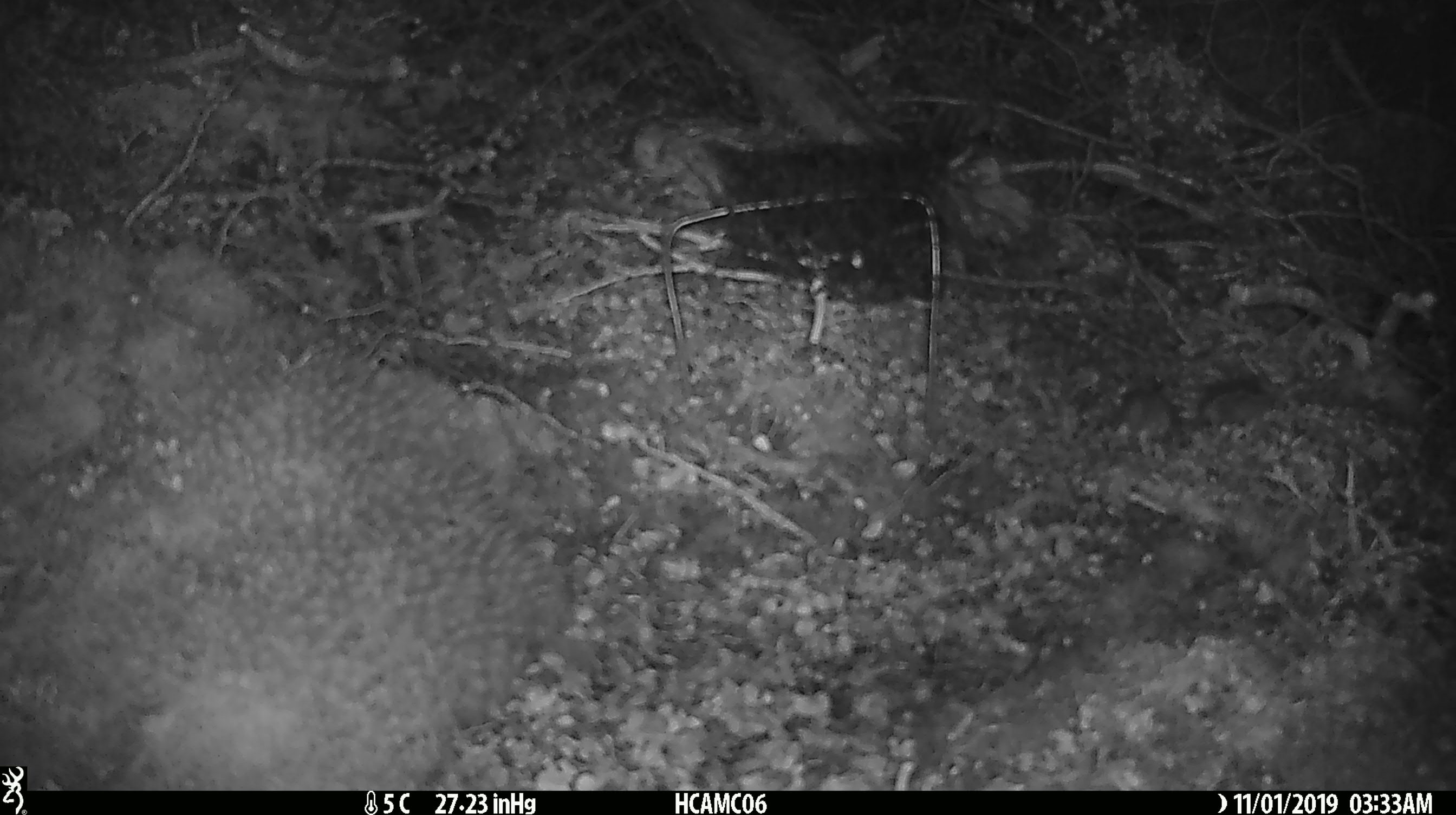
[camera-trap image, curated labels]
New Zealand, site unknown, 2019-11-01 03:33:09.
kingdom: Animalia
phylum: Chordata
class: Mammalia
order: Rodentia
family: Muridae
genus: Mus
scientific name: Mus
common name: mouse